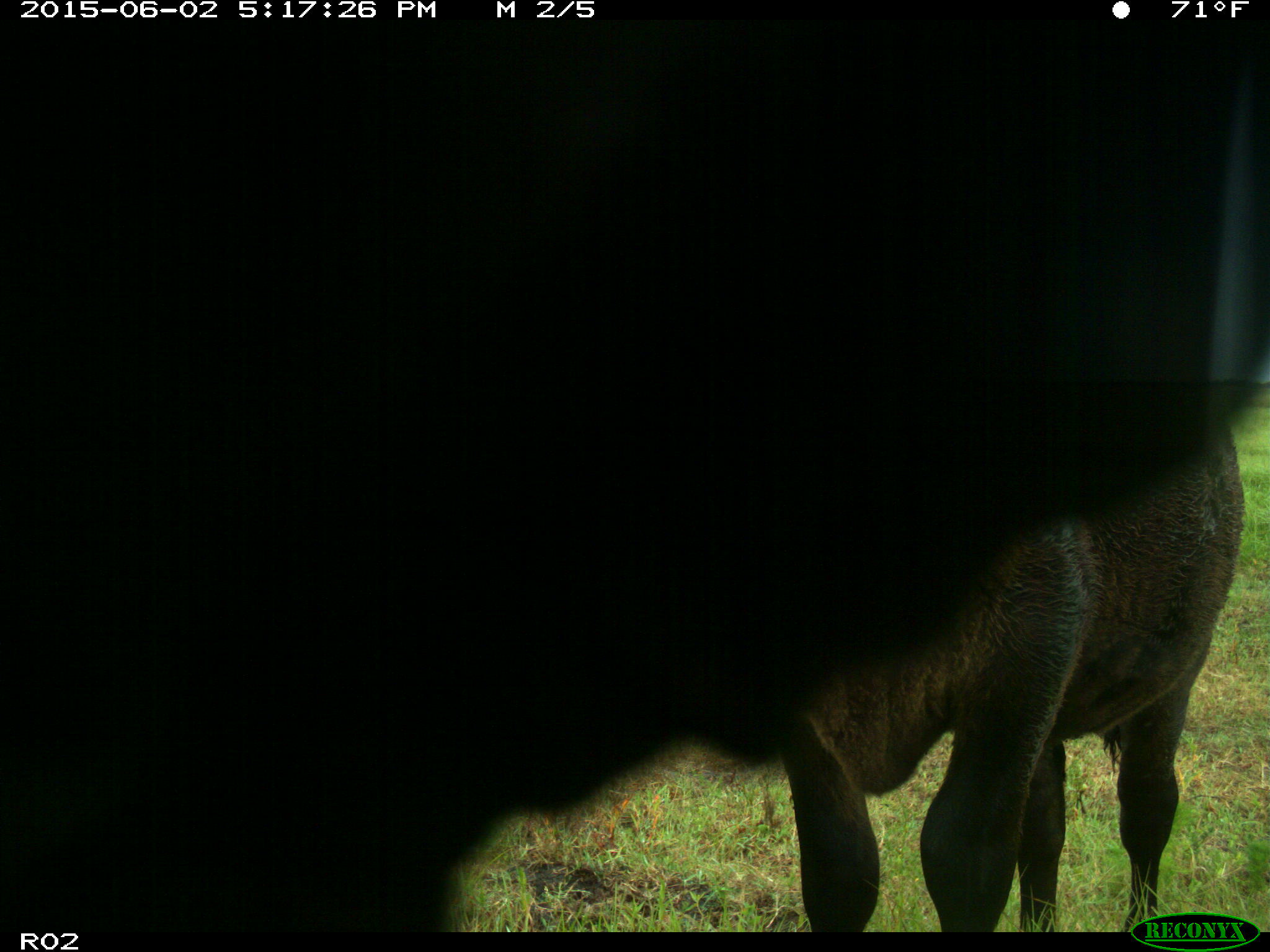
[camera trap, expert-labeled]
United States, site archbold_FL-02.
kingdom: Animalia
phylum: Chordata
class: Mammalia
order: Artiodactyla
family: Bovidae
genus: Bos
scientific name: Bos taurus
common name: domestic cow